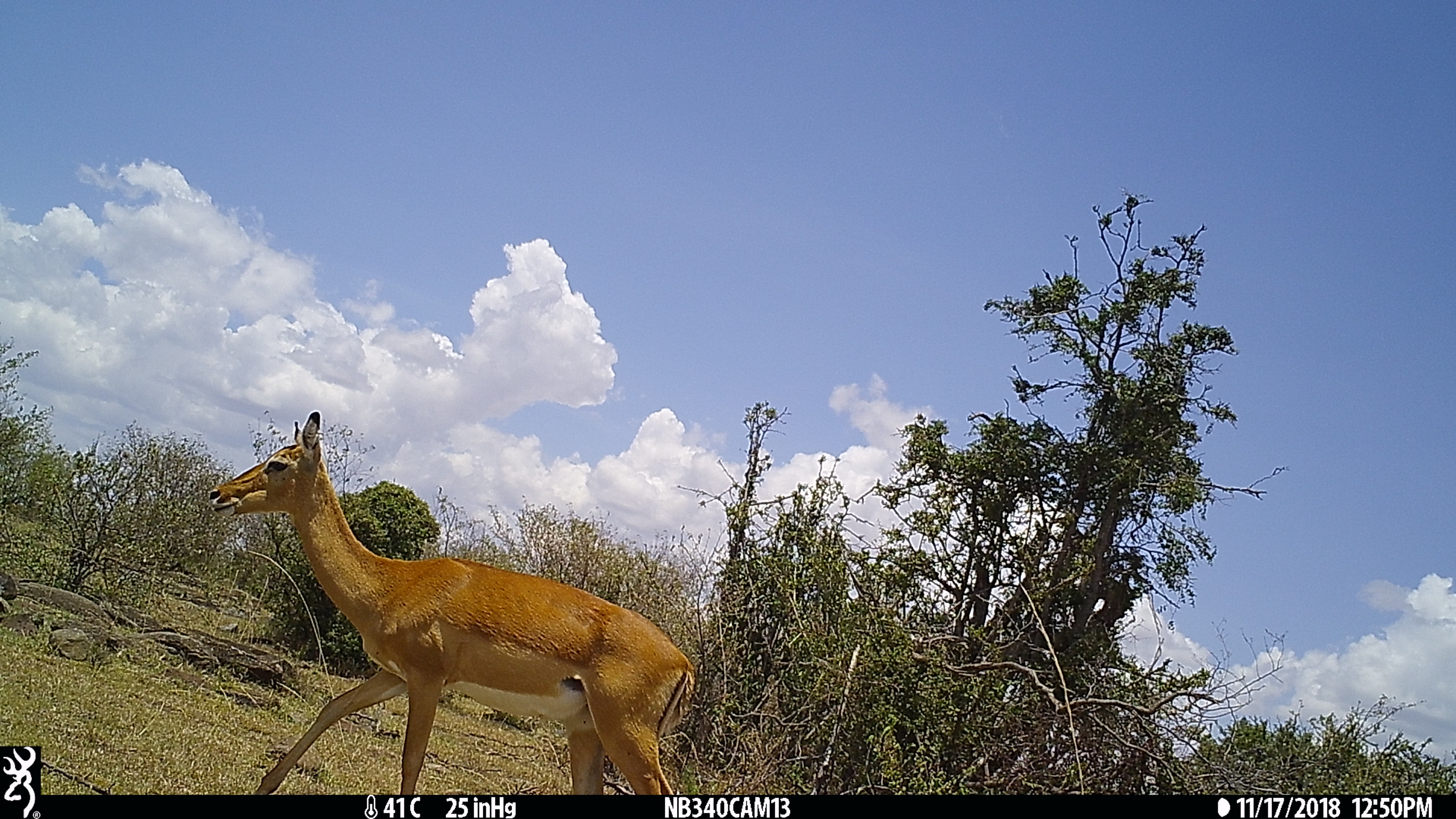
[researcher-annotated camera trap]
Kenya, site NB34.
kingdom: Animalia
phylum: Chordata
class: Mammalia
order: Artiodactyla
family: Bovidae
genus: Aepyceros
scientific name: Aepyceros melampus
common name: impala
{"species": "impala (Aepyceros melampus)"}